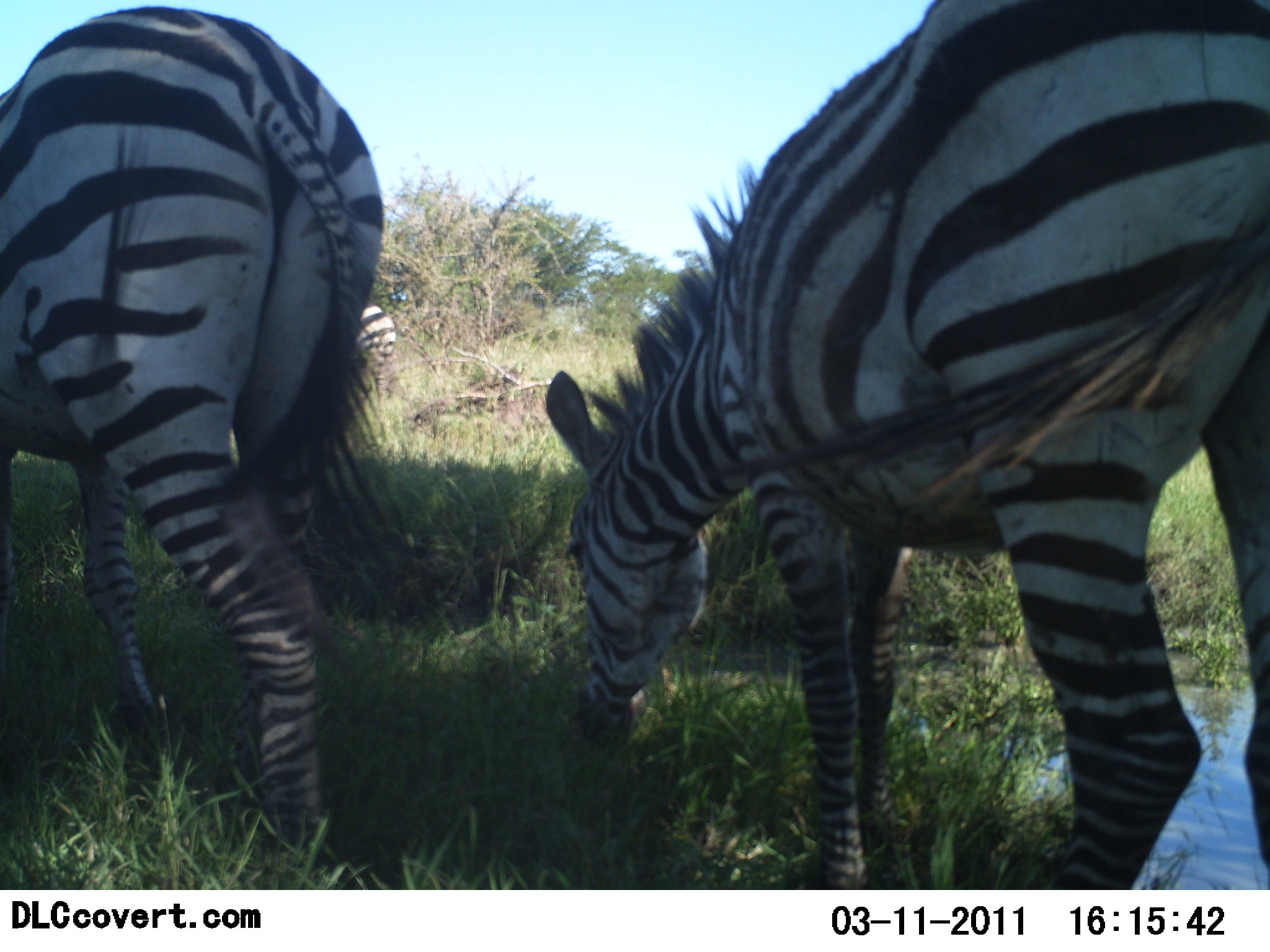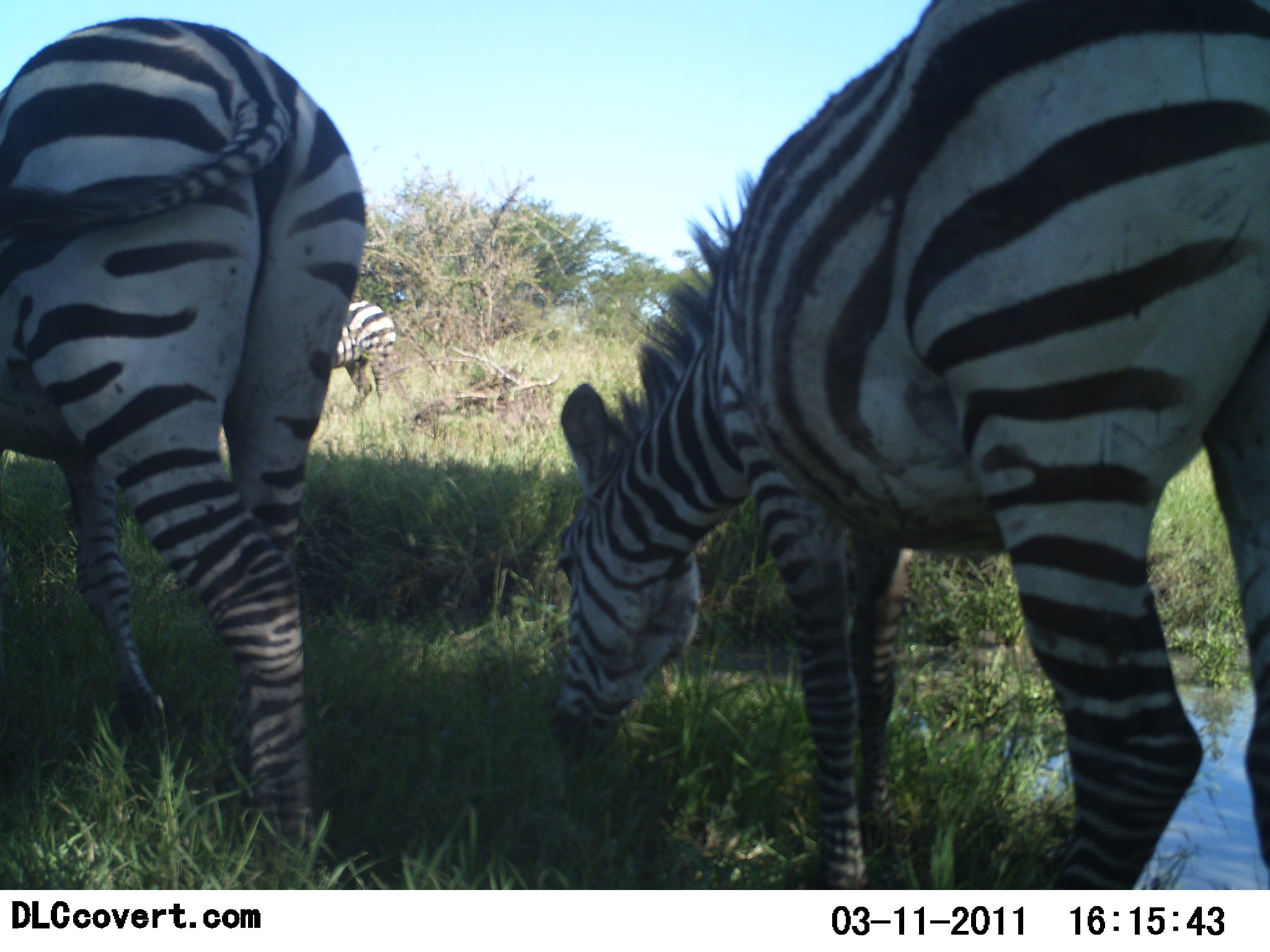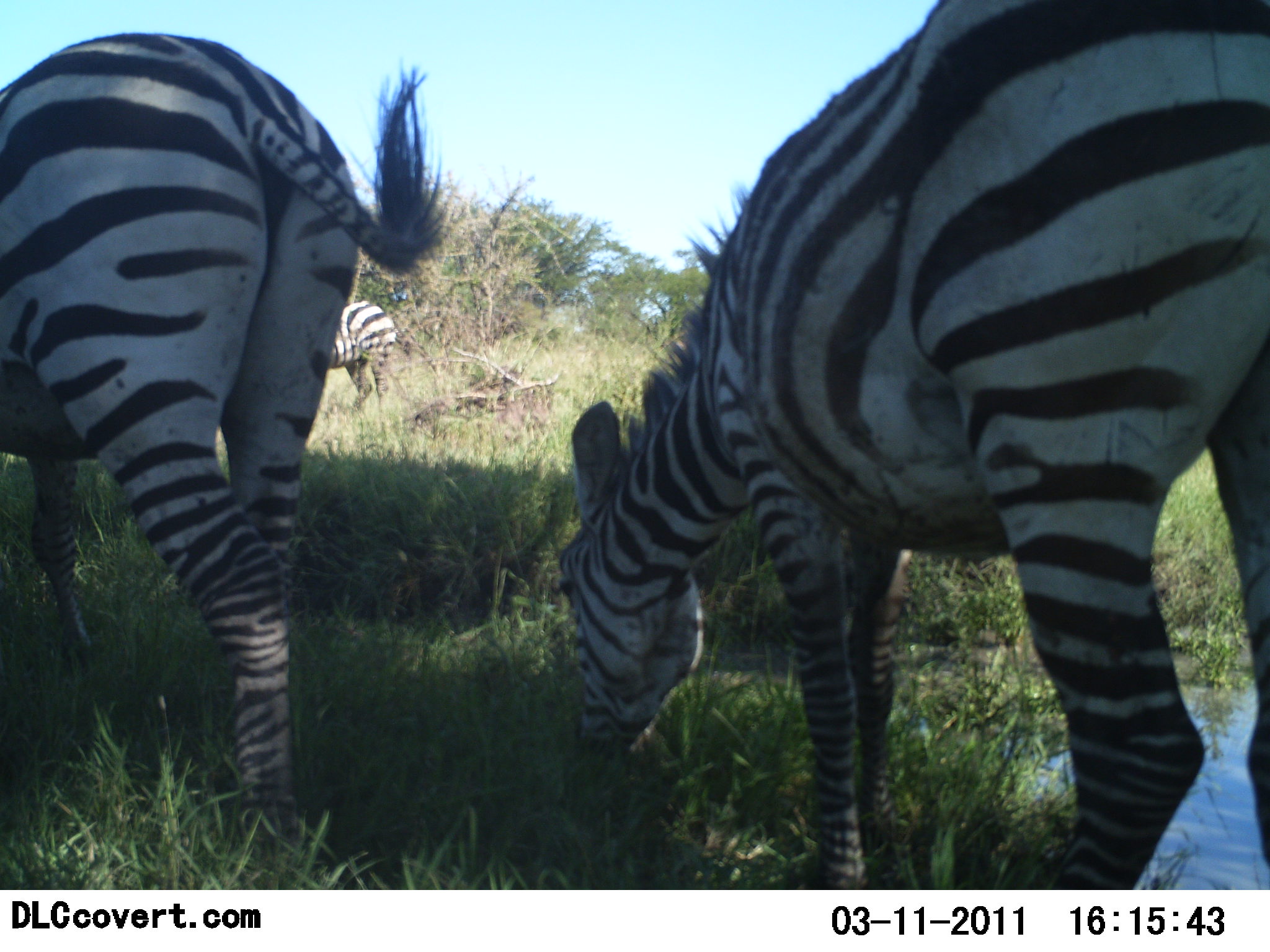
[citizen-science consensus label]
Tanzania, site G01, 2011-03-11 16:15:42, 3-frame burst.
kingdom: Animalia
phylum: Chordata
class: Mammalia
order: Perissodactyla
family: Equidae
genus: Equus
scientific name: Equus quagga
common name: plains zebra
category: zebra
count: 3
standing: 44%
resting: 0%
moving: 6%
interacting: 0%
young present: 0%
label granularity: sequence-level